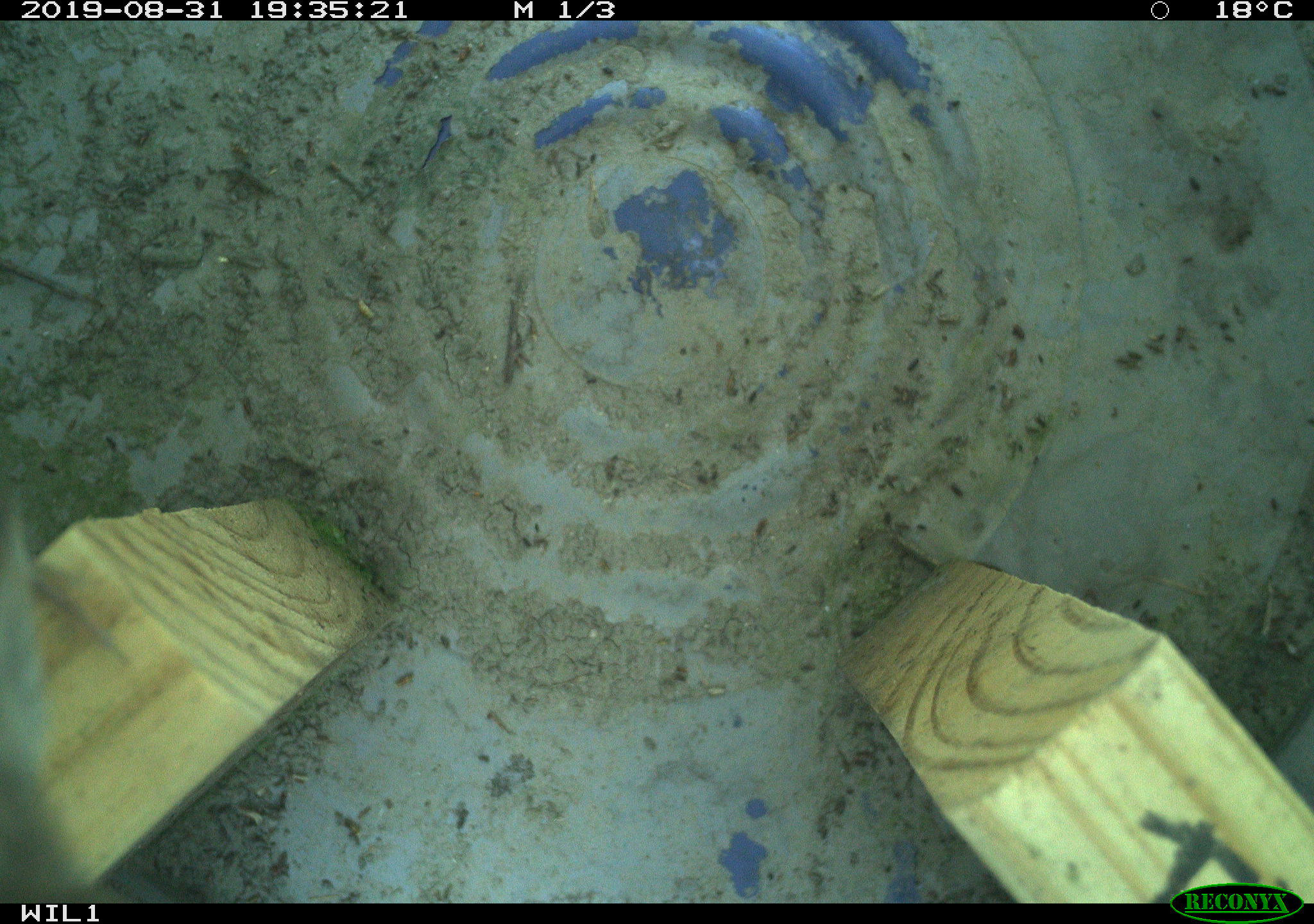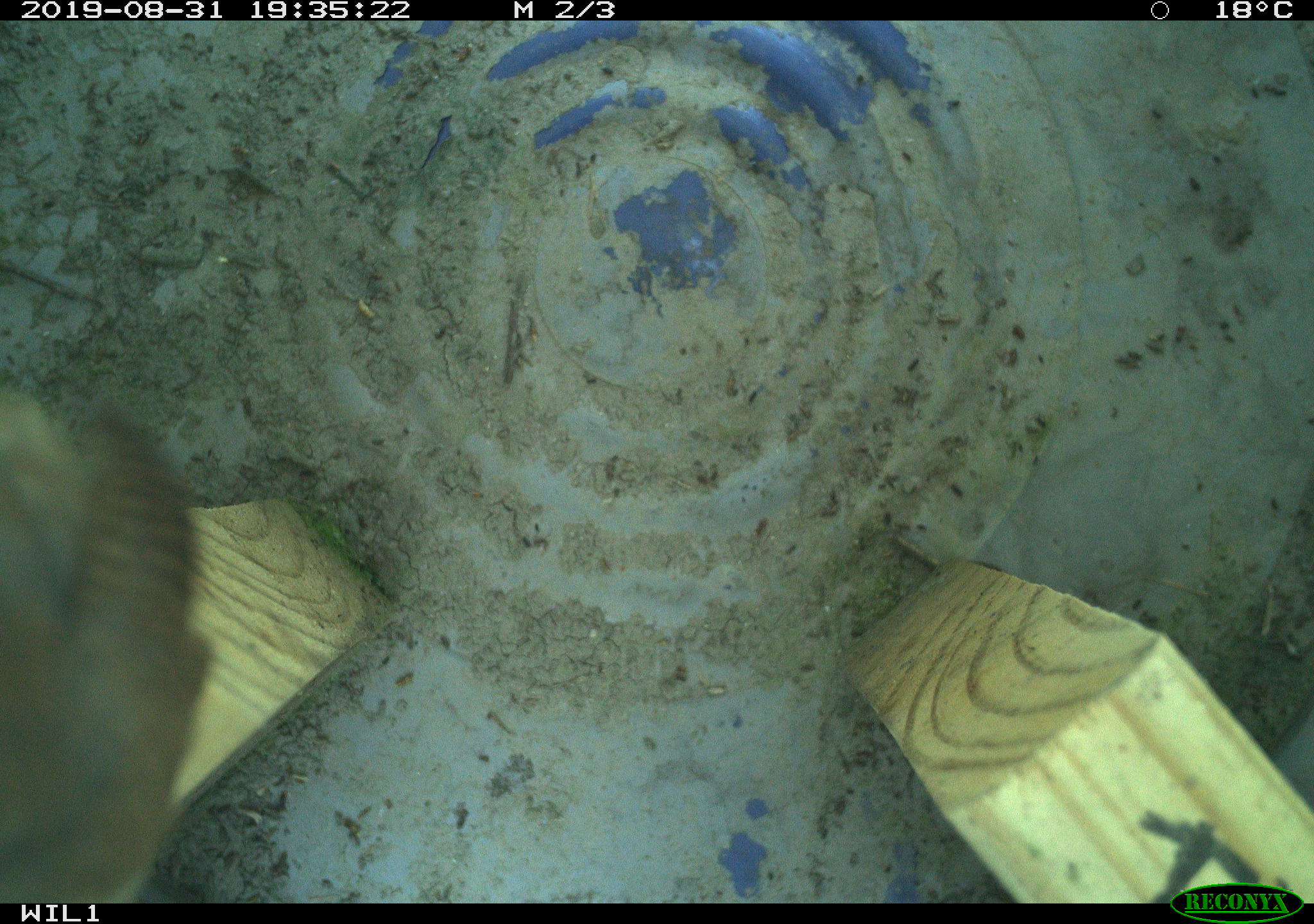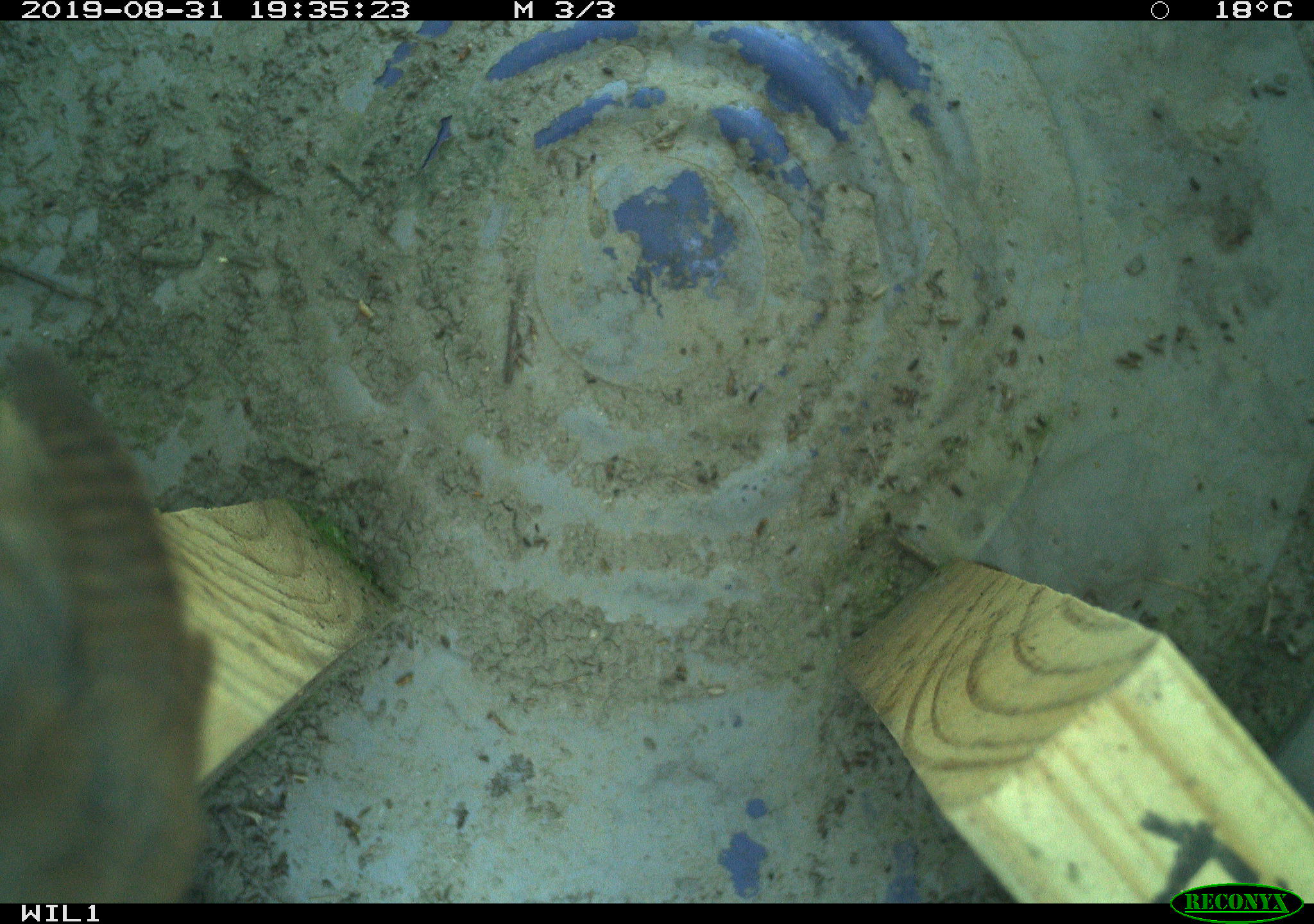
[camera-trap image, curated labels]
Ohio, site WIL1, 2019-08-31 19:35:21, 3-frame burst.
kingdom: Animalia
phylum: Chordata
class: Aves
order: Passeriformes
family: Troglodytidae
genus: Troglodytes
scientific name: Troglodytes aedon aedon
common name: northern house wren